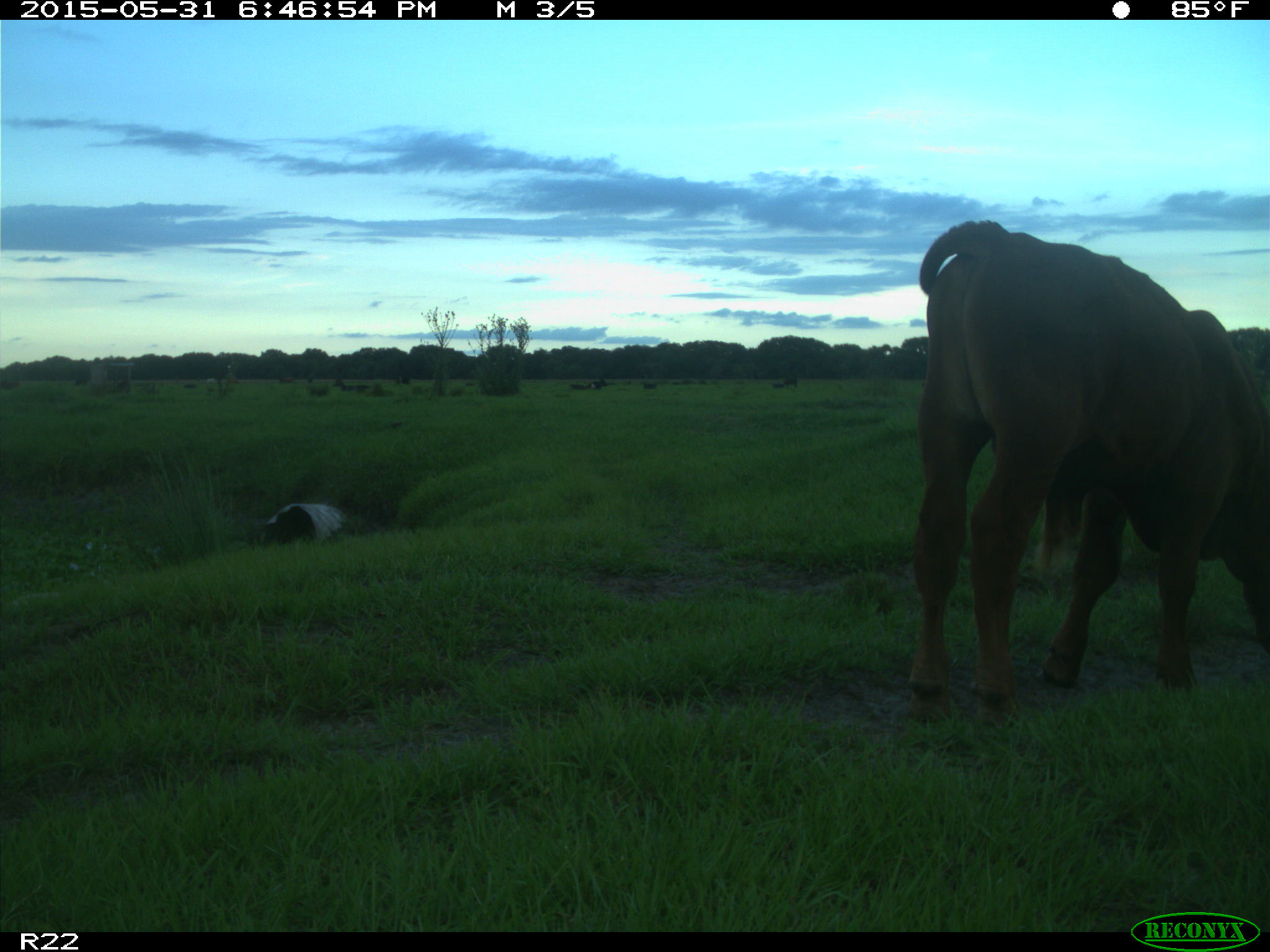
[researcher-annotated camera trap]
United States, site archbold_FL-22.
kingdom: Animalia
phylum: Chordata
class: Mammalia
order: Artiodactyla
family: Bovidae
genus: Bos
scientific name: Bos taurus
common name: domestic cow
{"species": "Bos taurus (domestic cow)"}